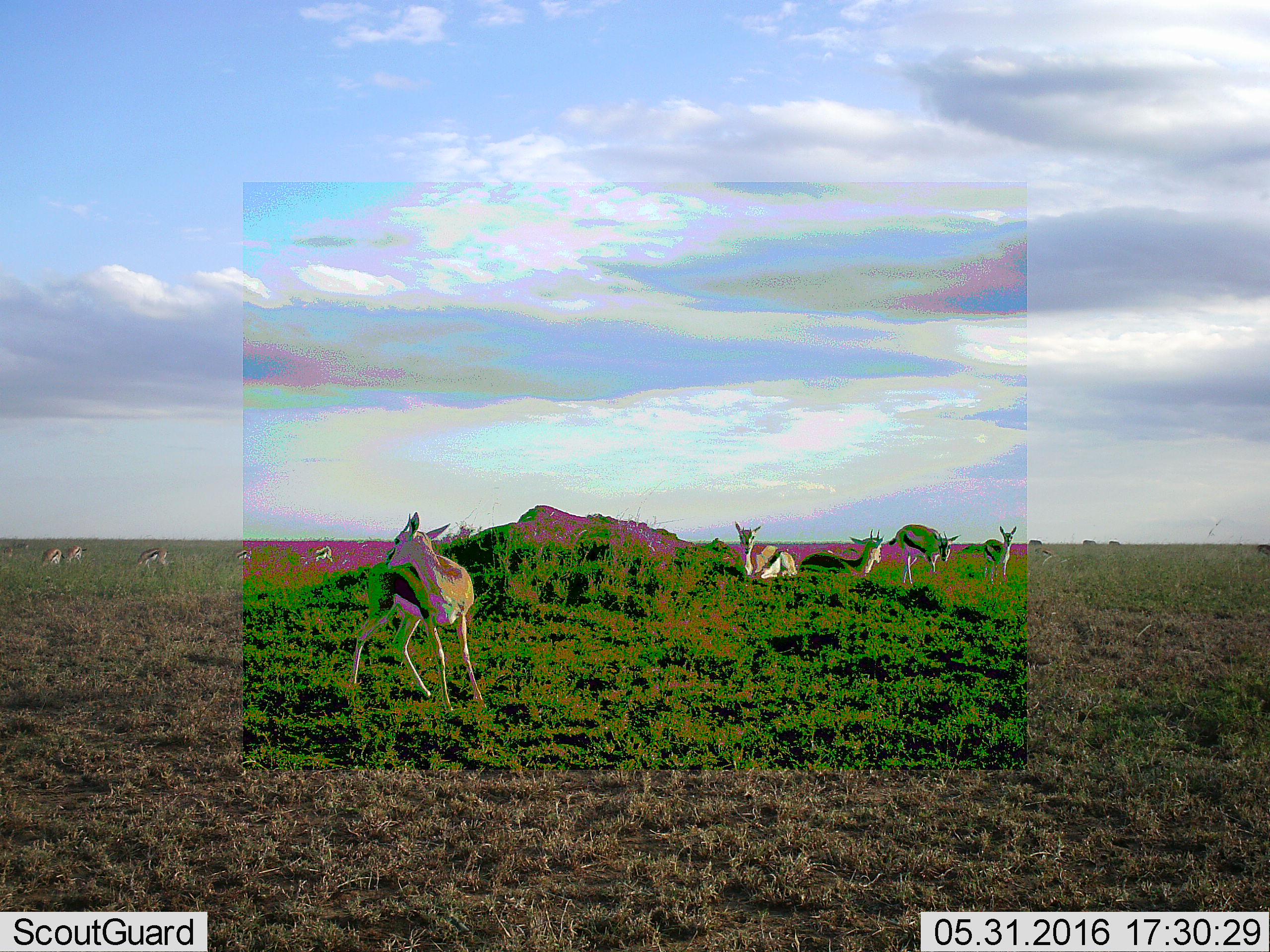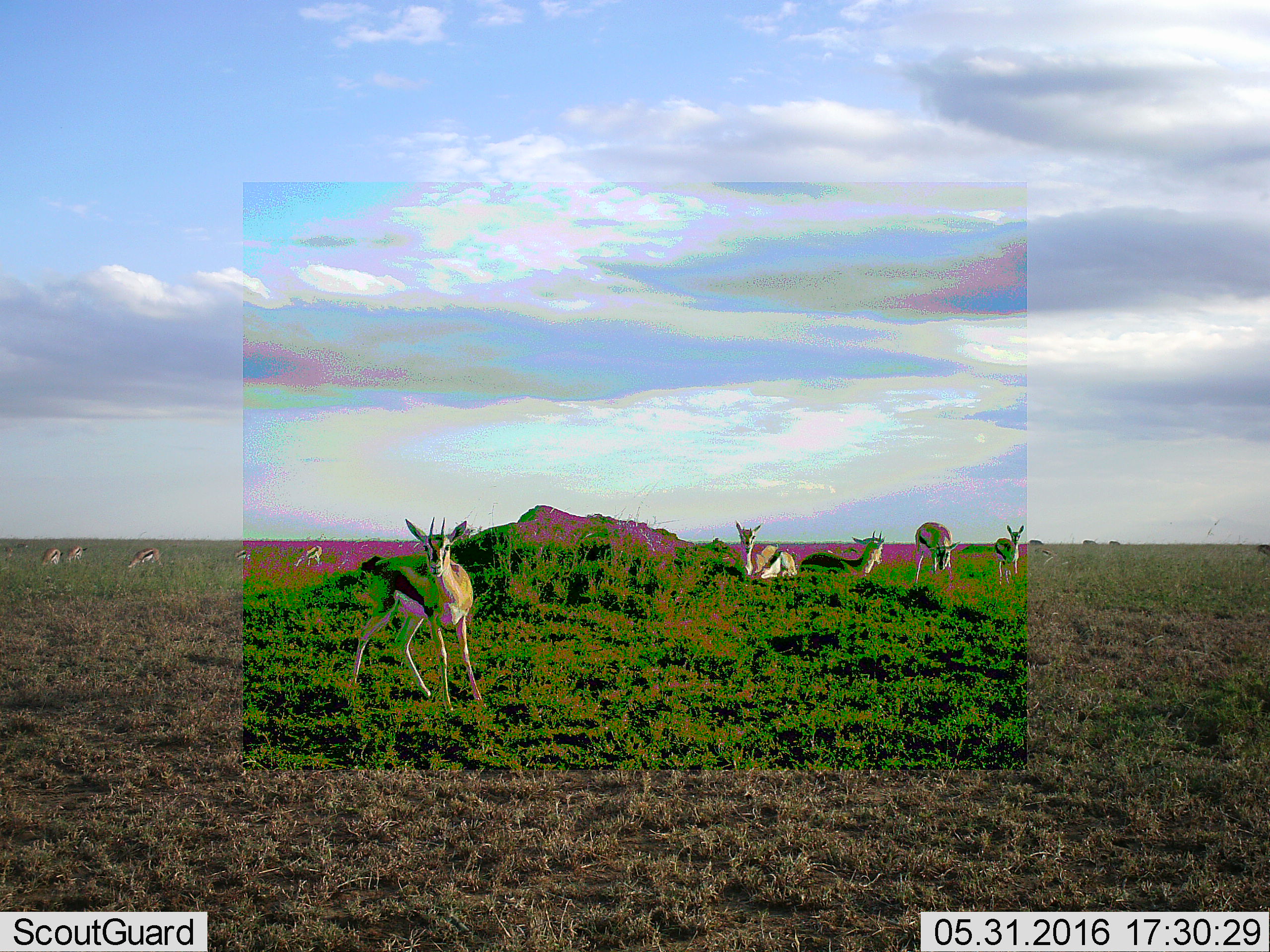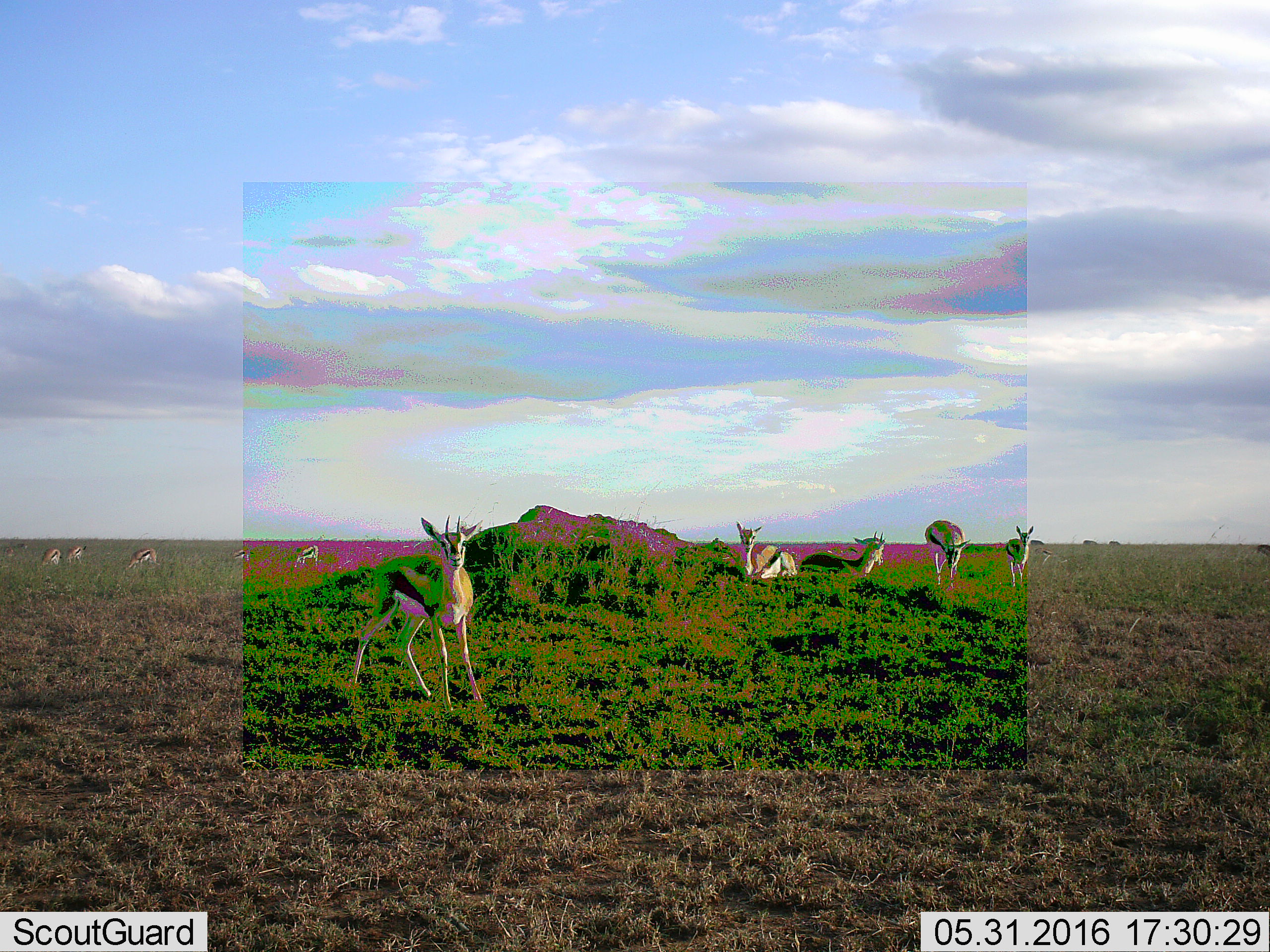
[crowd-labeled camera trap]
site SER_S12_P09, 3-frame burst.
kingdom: Animalia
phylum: Chordata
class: Mammalia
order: Artiodactyla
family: Bovidae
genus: Eudorcas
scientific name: Eudorcas thomsonii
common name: thomson's gazelle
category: gazellethomsons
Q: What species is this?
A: Gazellethomsons (thomson's gazelle) (Eudorcas thomsonii).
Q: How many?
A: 10.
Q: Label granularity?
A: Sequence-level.